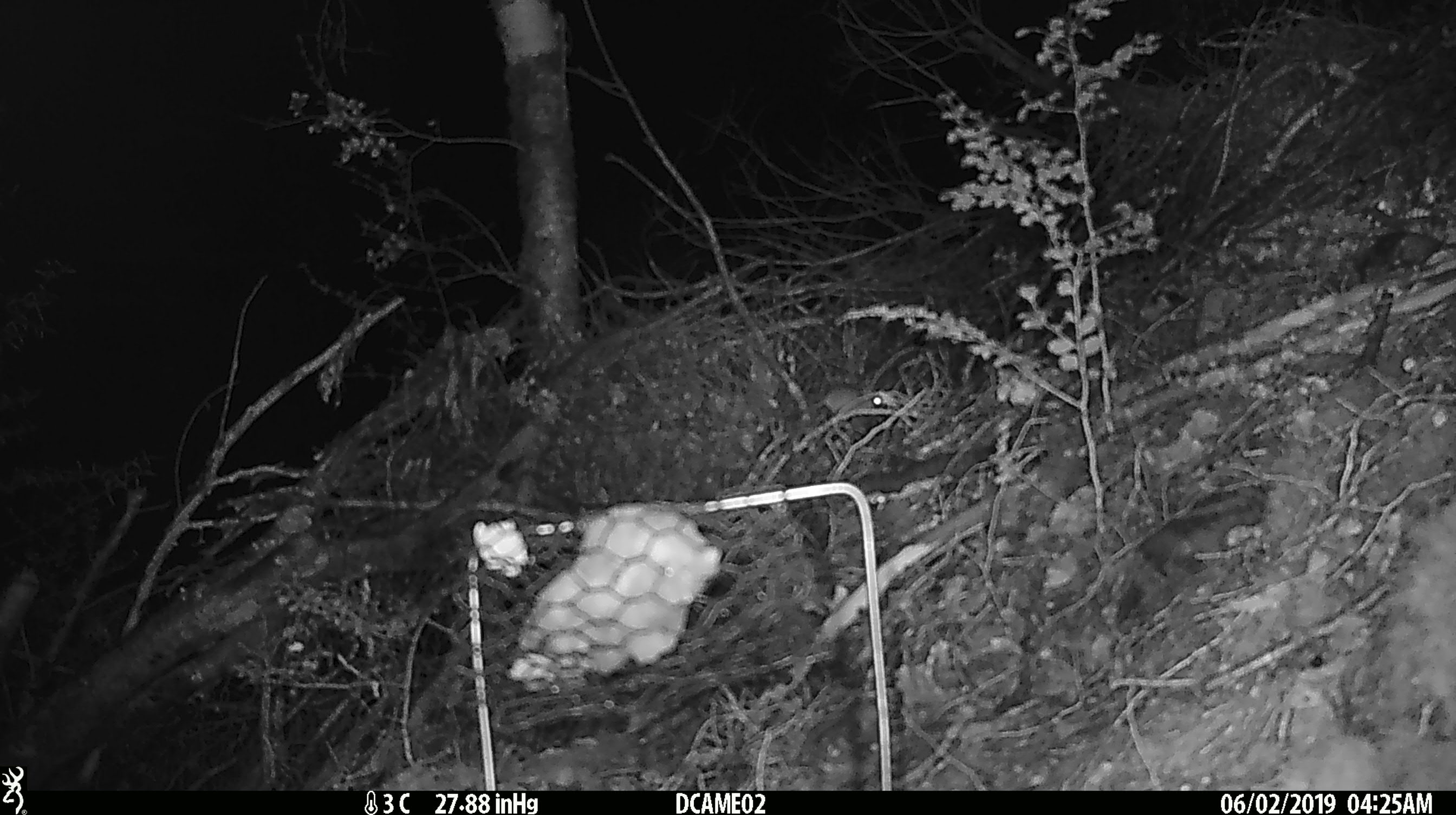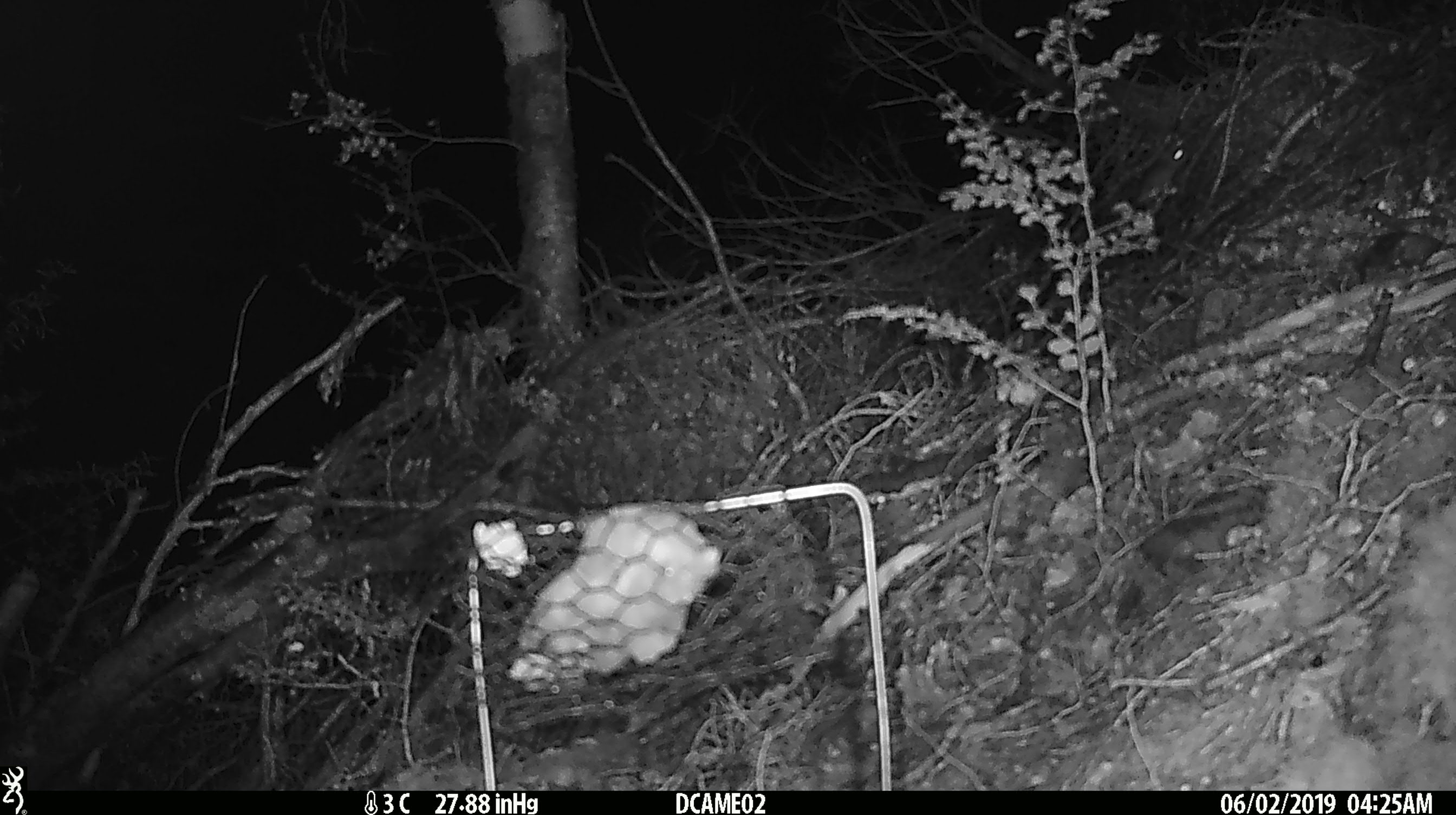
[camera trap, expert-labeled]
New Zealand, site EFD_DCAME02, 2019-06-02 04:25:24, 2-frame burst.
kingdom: Animalia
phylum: Chordata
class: Mammalia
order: Rodentia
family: Muridae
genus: Mus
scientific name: Mus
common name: mouse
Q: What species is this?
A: Mouse (Mus).